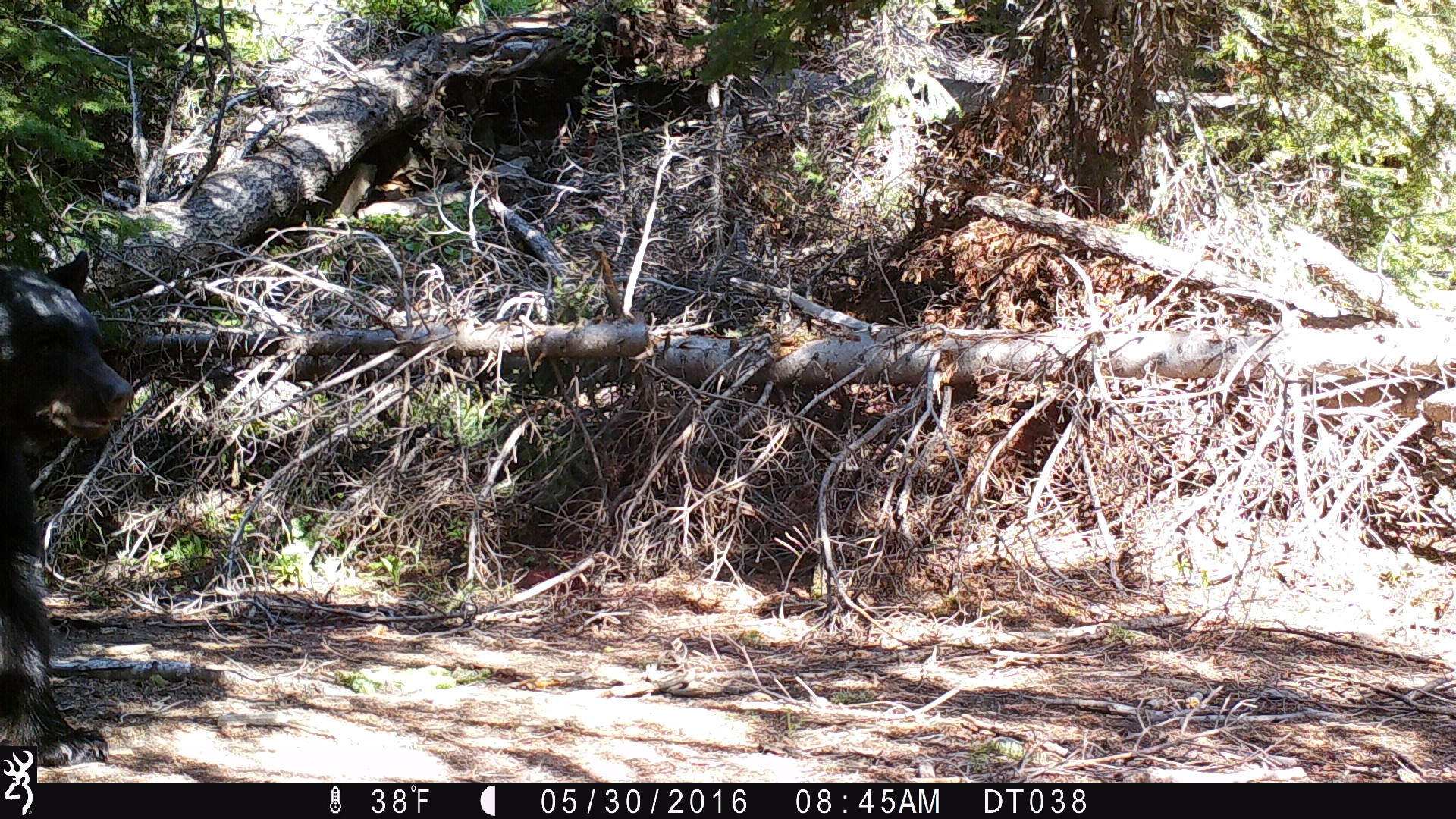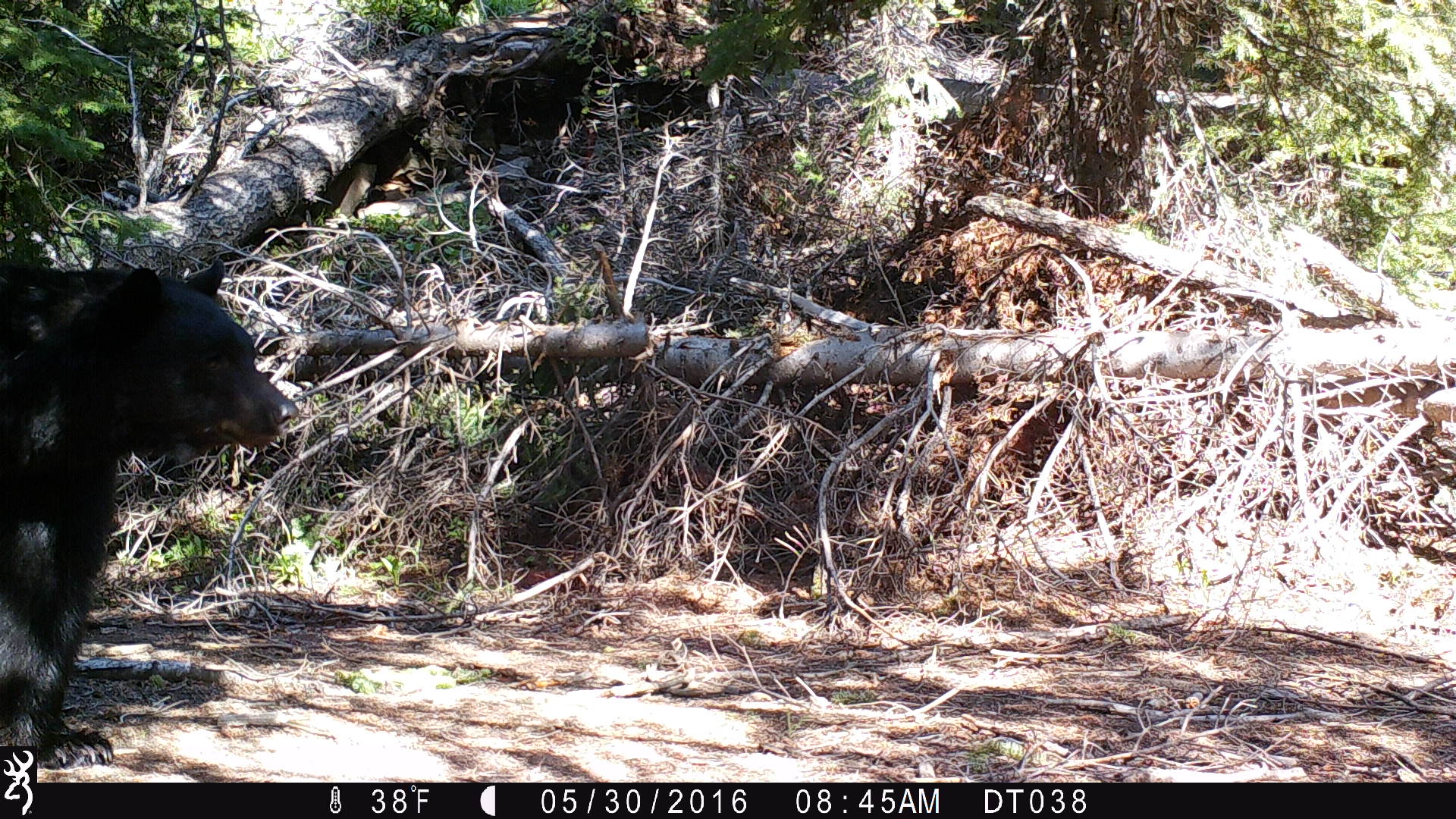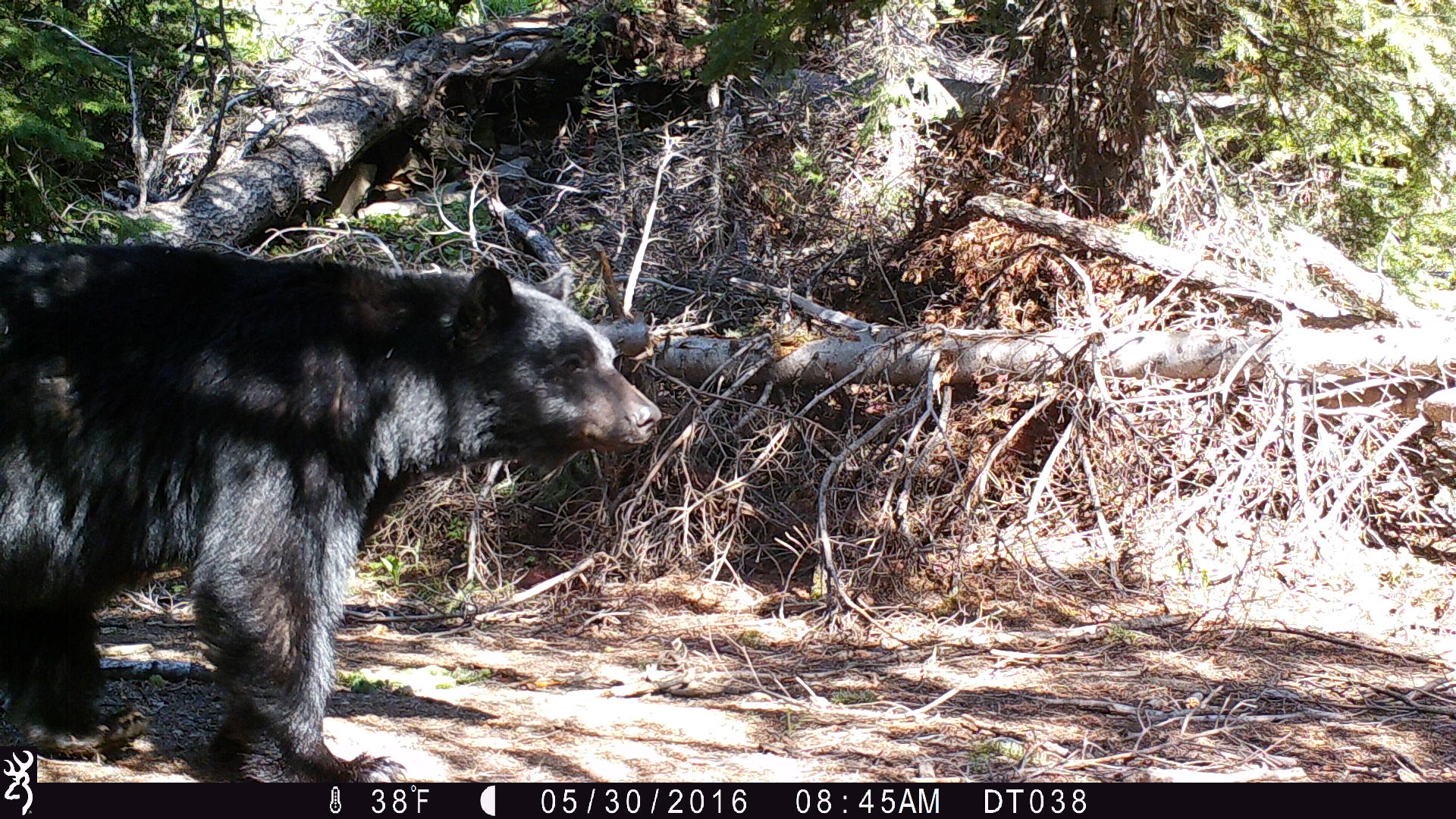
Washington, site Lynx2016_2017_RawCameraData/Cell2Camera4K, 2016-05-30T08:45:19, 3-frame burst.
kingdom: Animalia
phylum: Chordata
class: Mammalia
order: Carnivora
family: Ursidae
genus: Ursus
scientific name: Ursus americanus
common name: american black bear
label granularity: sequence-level